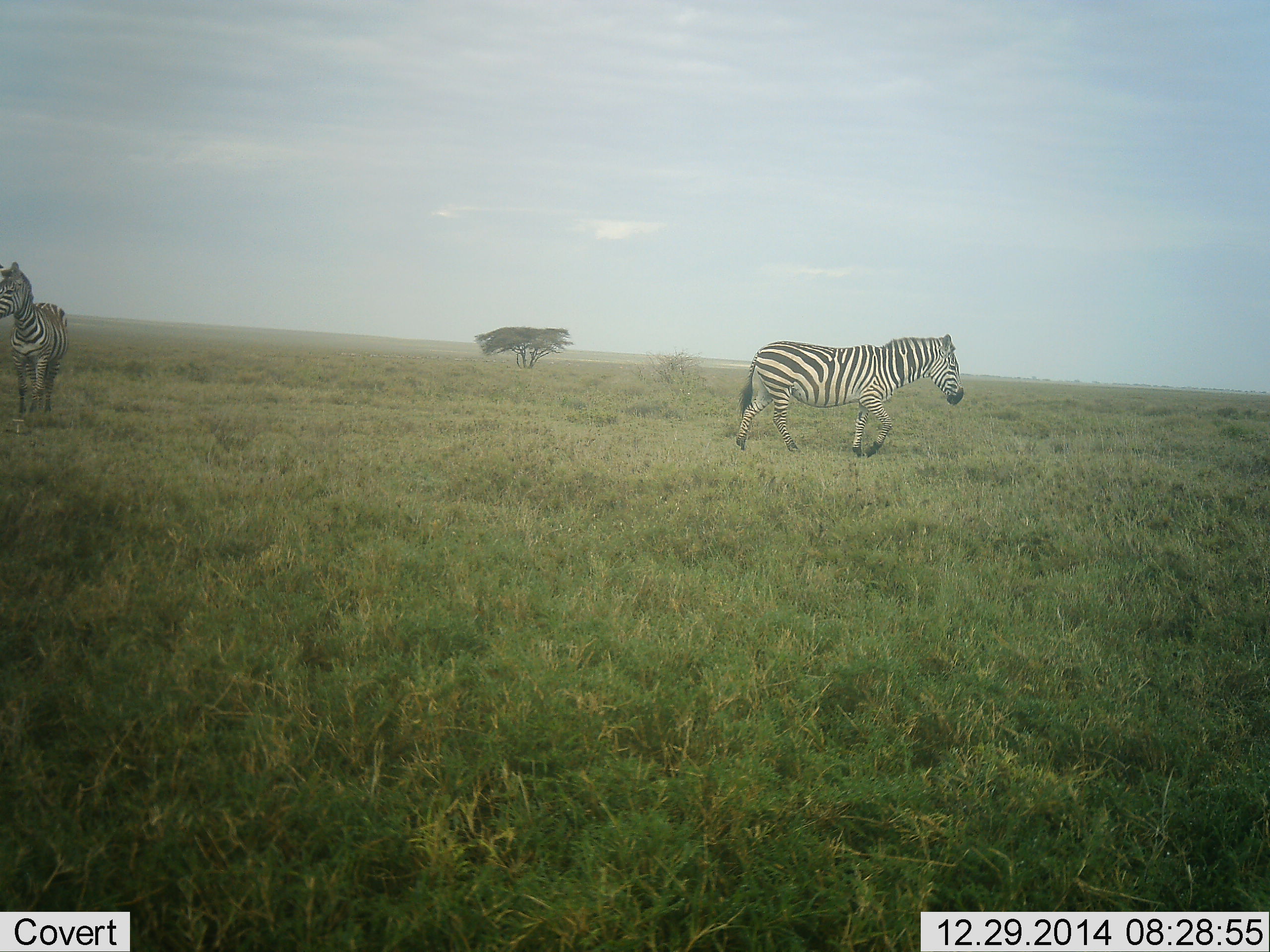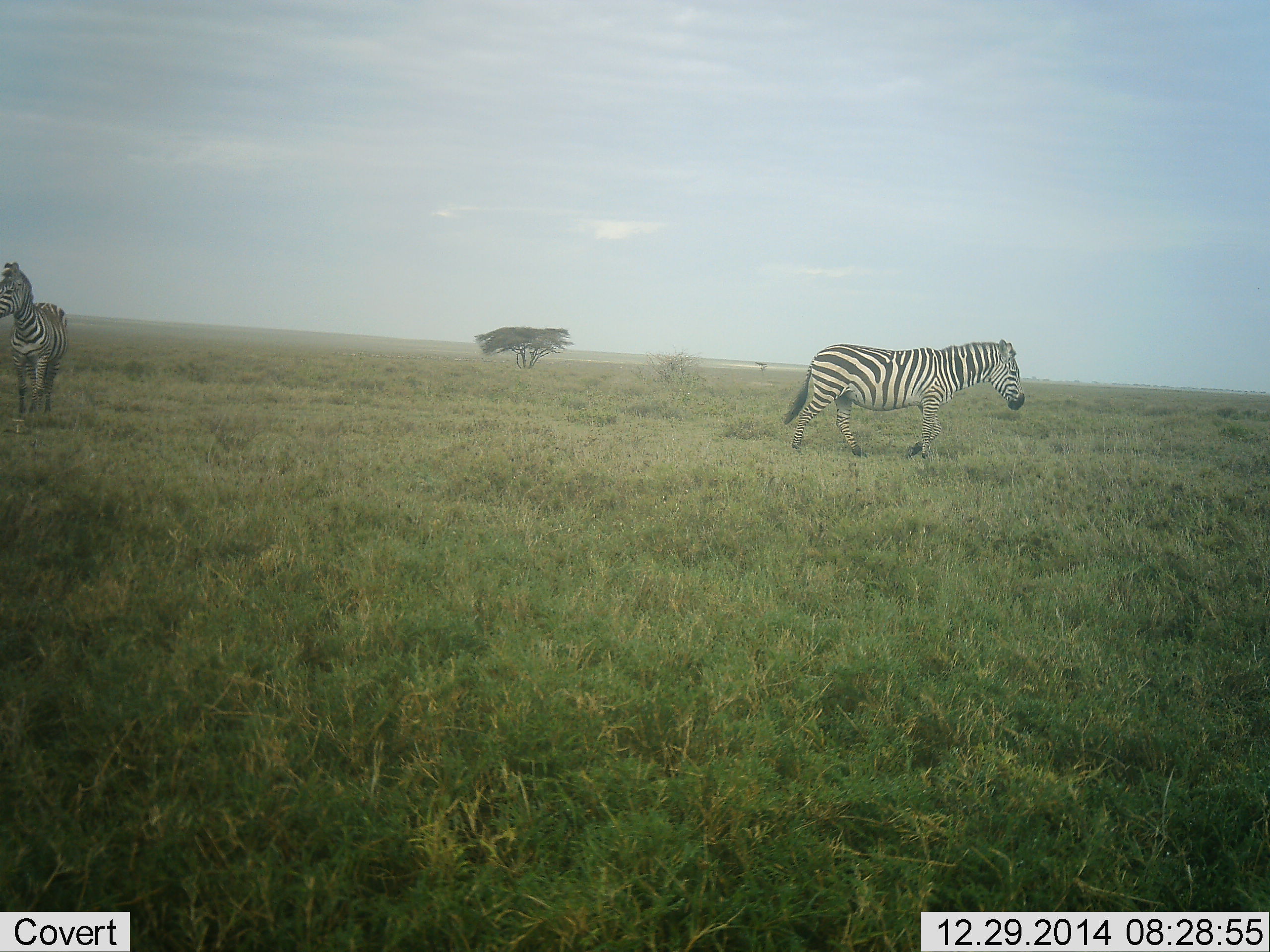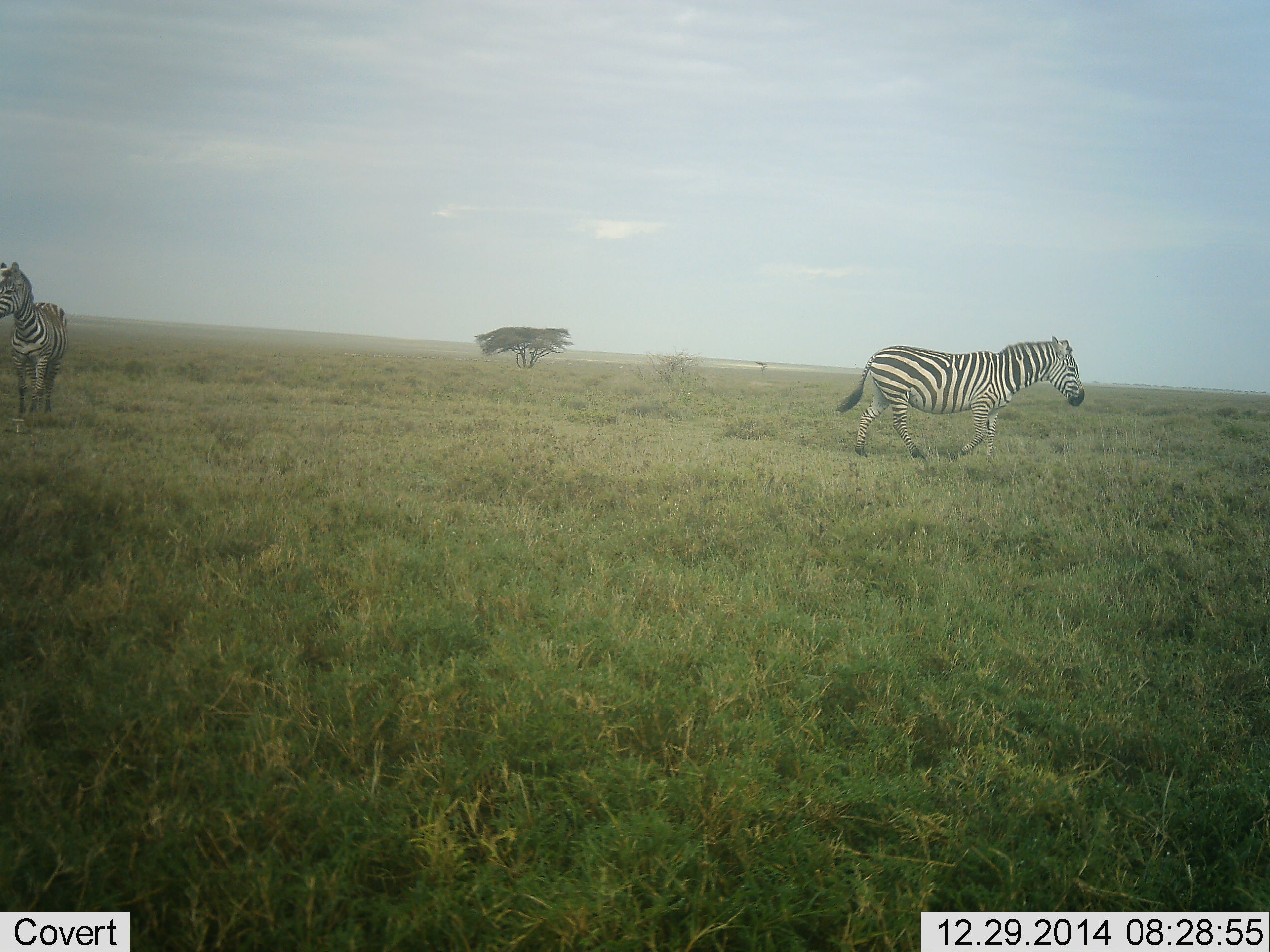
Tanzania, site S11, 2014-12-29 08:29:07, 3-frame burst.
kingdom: Animalia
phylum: Chordata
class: Mammalia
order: Perissodactyla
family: Equidae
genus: Equus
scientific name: Equus quagga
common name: plains zebra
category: zebra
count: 2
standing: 80%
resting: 0%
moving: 100%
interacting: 0%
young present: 0%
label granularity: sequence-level